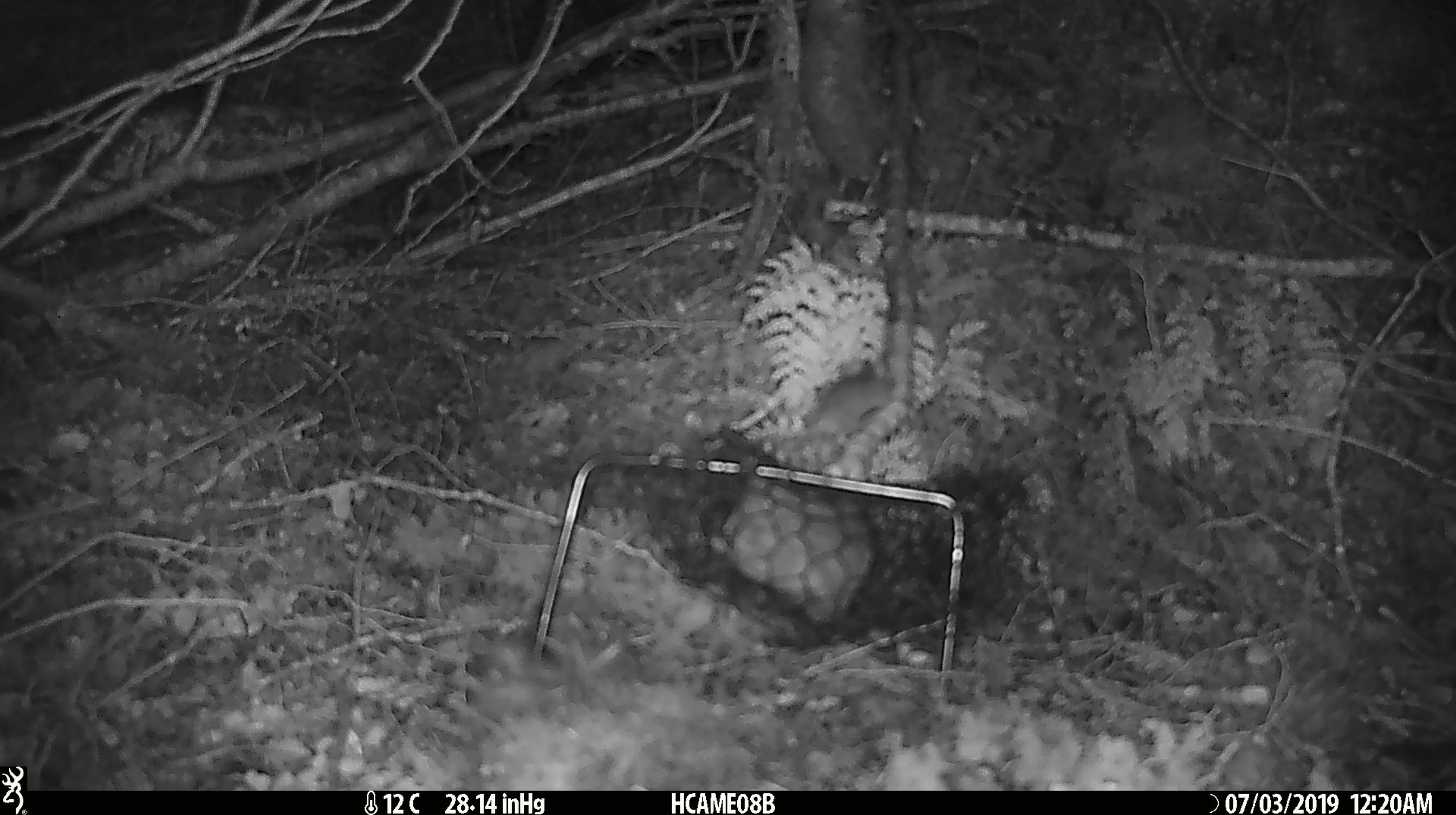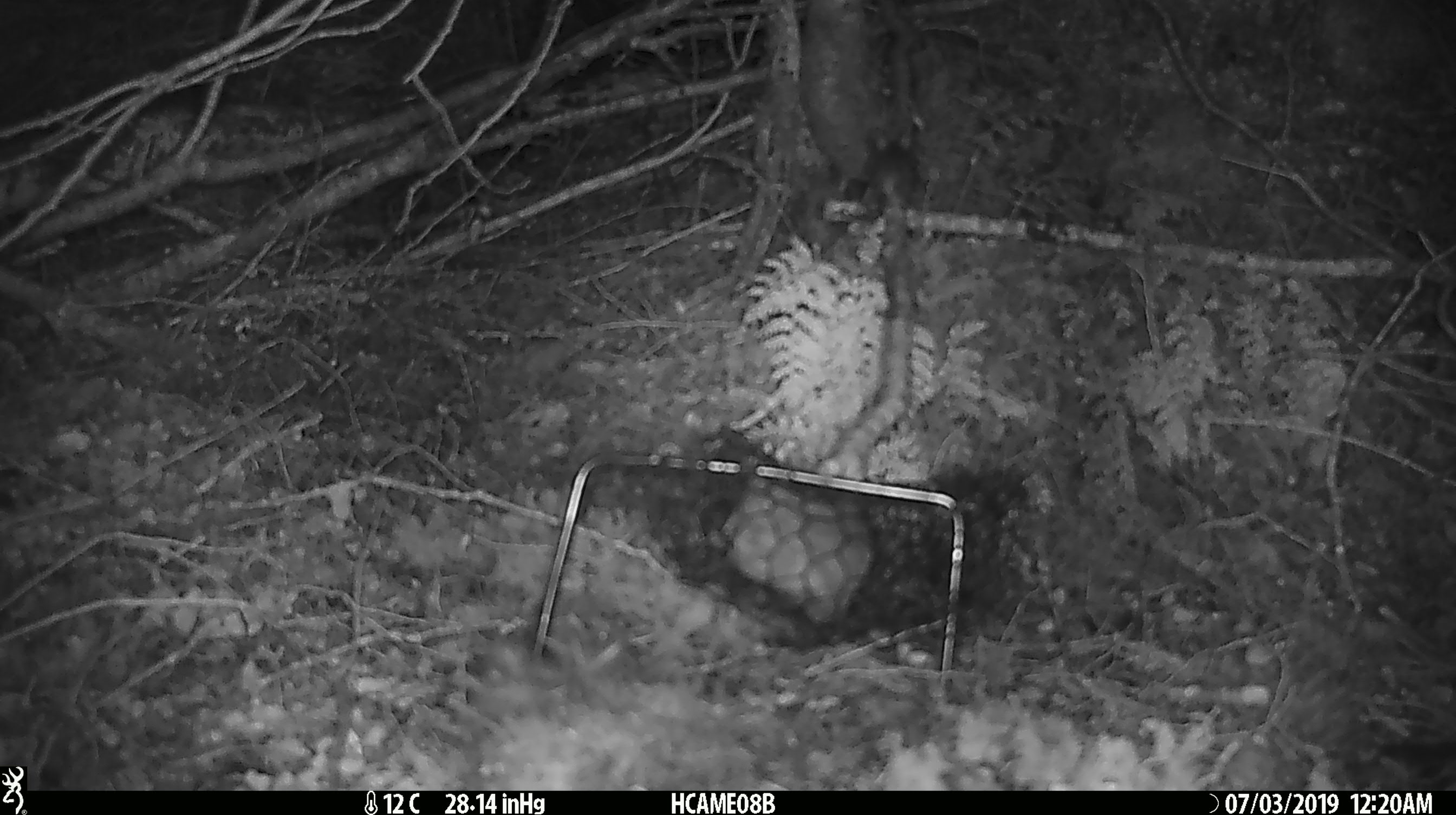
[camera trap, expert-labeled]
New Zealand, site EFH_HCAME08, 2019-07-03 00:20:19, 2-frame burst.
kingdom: Animalia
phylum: Chordata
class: Mammalia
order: Rodentia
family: Muridae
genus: Mus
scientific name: Mus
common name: mouse